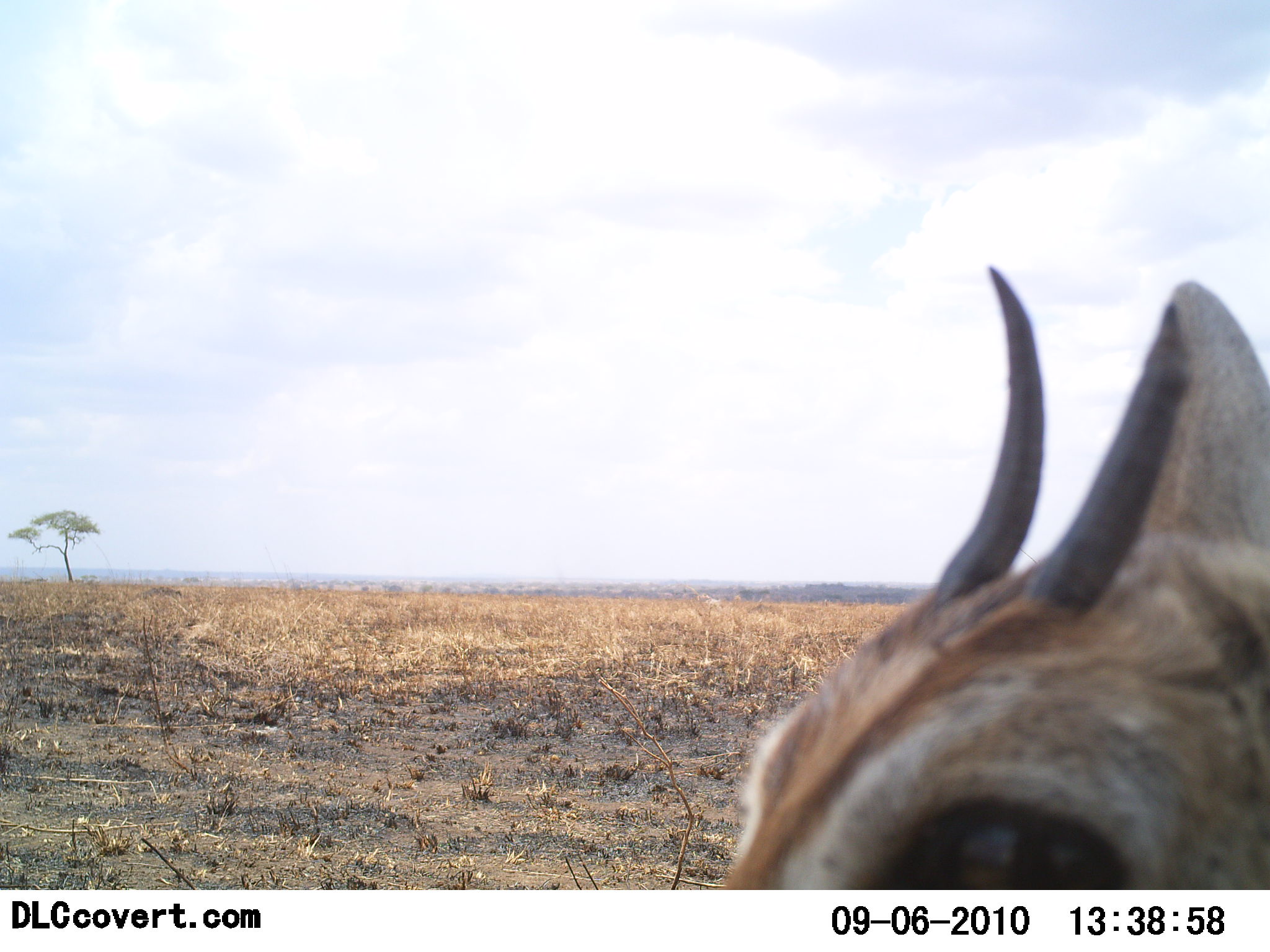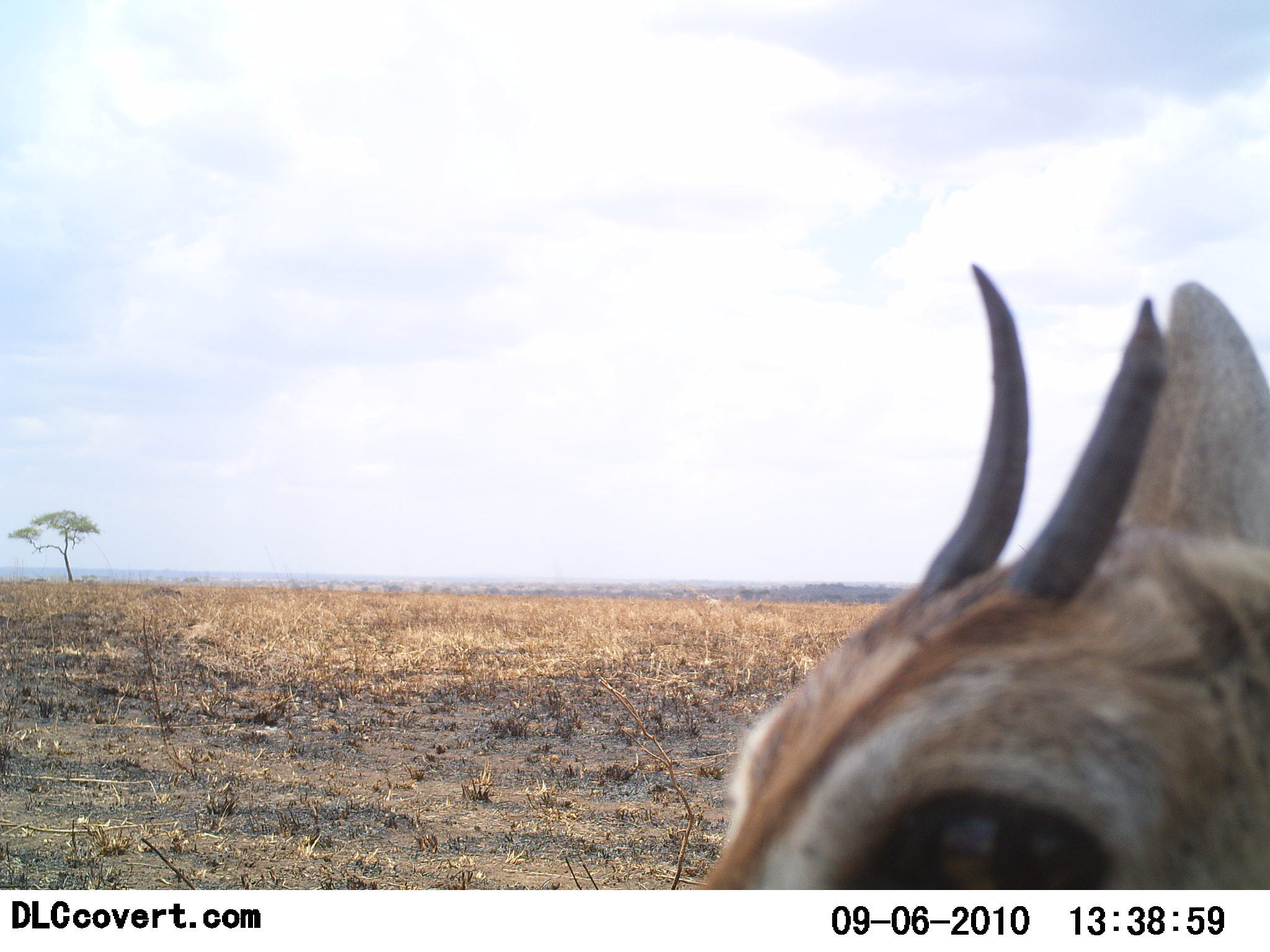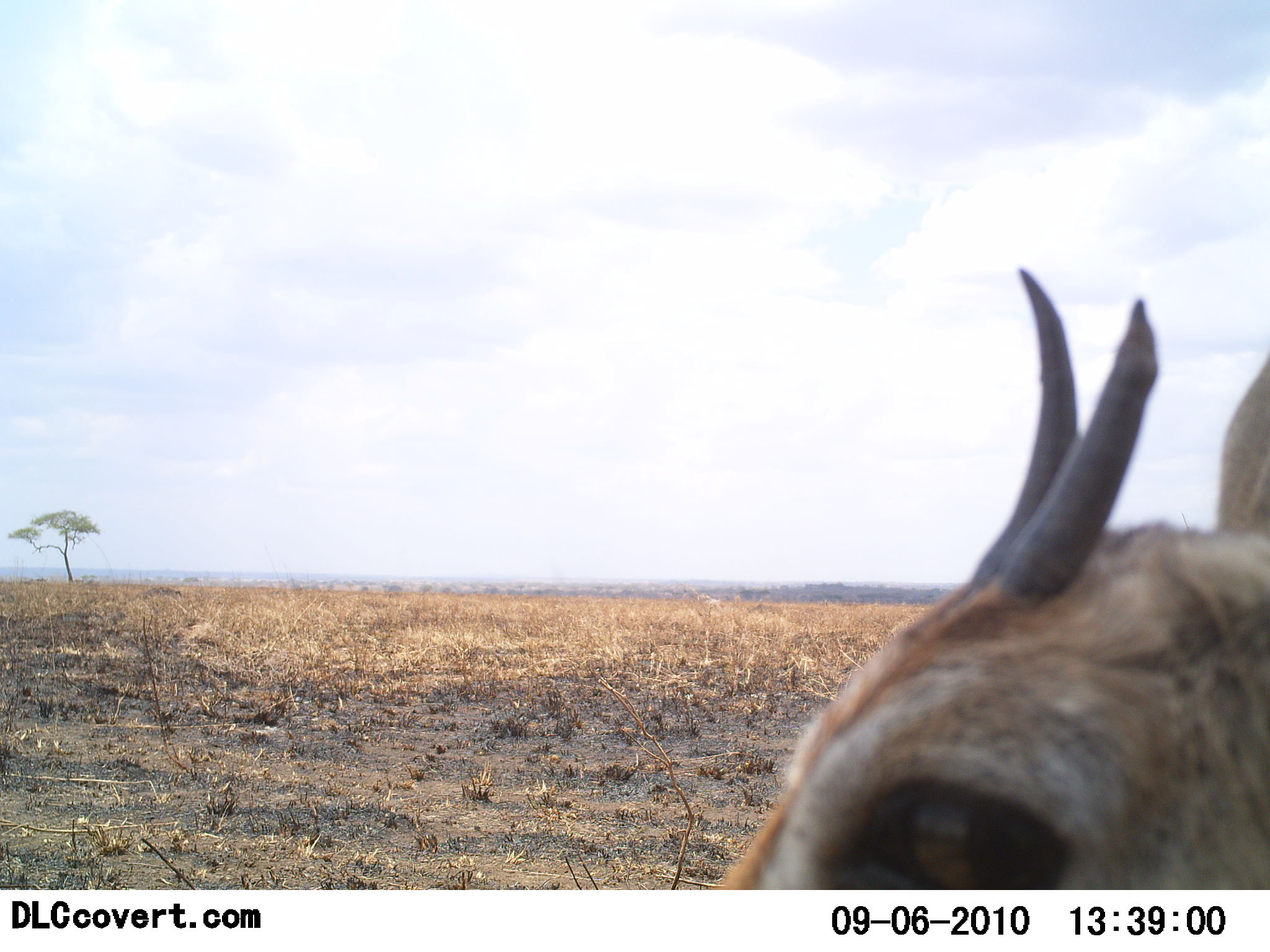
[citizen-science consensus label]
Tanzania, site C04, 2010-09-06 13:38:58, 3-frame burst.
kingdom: Animalia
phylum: Chordata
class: Mammalia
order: Artiodactyla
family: Bovidae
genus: Eudorcas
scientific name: Eudorcas thomsonii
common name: thomson's gazelle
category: gazellethomsons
Gazellethomsons (thomson's gazelle) (Eudorcas thomsonii), count 1. Behavior (volunteer vote fractions): standing 100%, resting 0%, moving 0%, interacting 0%. Young present (vote fraction): 9%. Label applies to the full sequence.